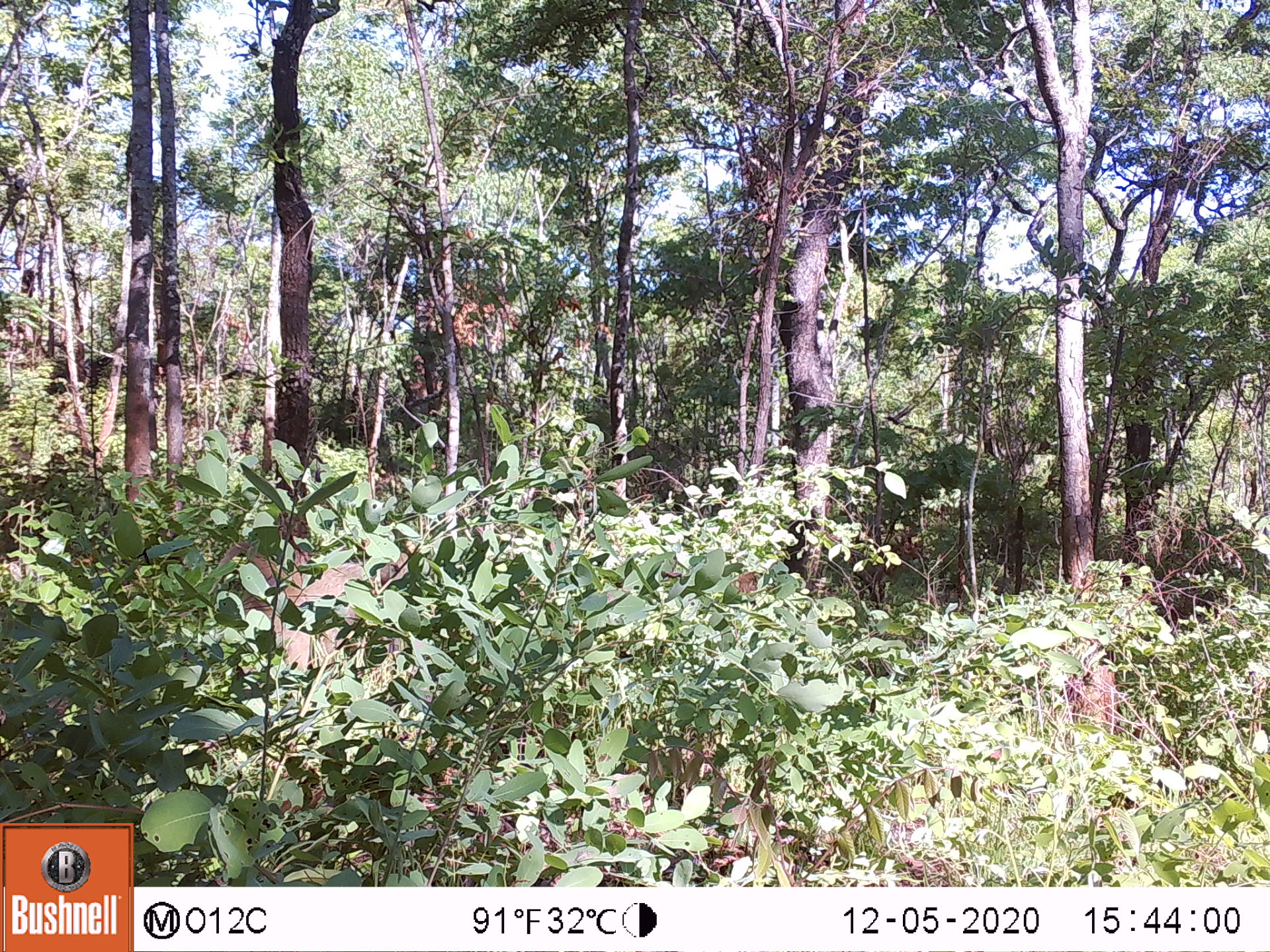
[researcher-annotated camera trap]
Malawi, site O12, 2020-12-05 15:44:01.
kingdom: Animalia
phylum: Chordata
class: Mammalia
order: Primates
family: Cercopithecidae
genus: Papio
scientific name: Papio cynocephalus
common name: yellow baboon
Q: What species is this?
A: Yellow baboon (Papio cynocephalus).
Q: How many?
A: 1.